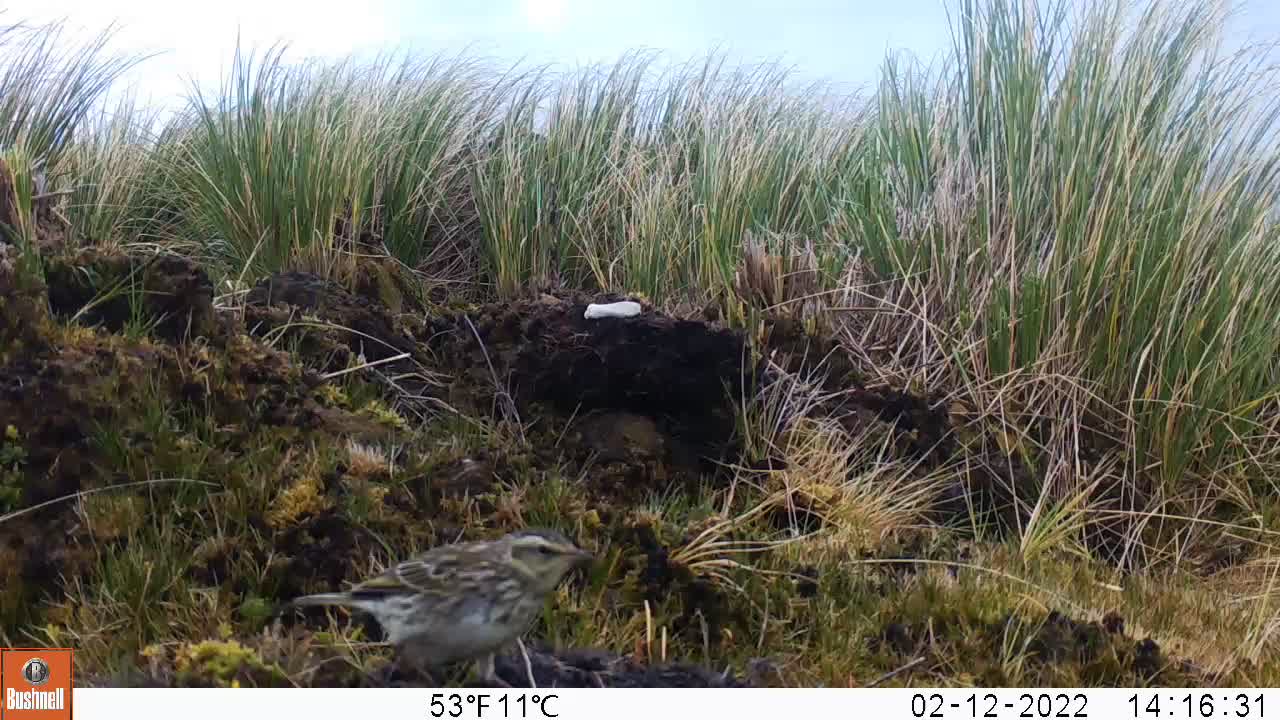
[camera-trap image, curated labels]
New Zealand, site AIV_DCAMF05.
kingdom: Animalia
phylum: Chordata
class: Aves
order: Passeriformes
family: Motacillidae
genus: Anthus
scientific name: Anthus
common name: pipit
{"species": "pipit (Anthus)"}